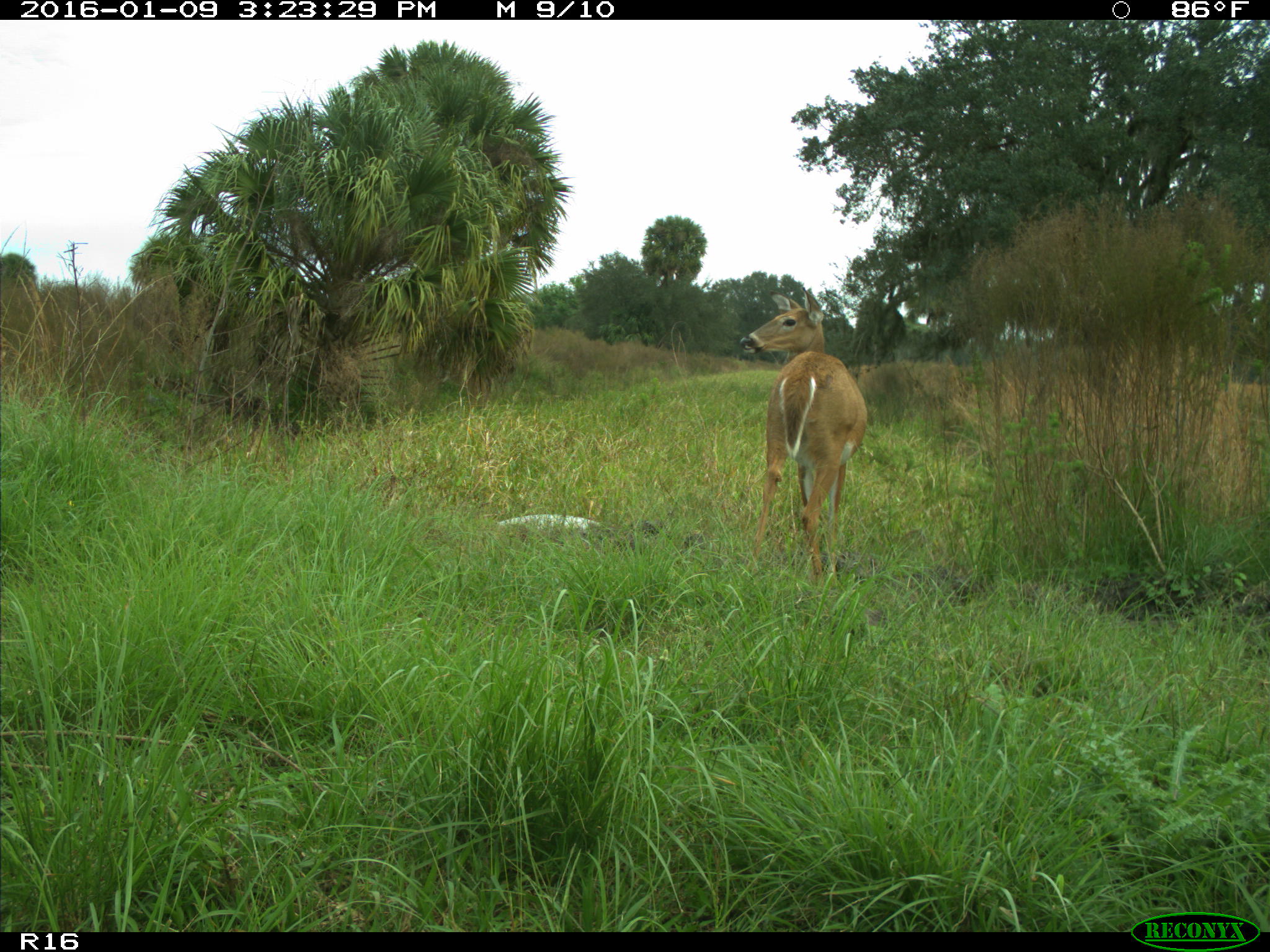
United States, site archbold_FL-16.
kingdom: Animalia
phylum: Chordata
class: Mammalia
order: Artiodactyla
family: Cervidae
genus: Odocoileus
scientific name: Odocoileus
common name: deer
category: unidentified deer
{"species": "unidentified deer (deer) (Odocoileus)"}